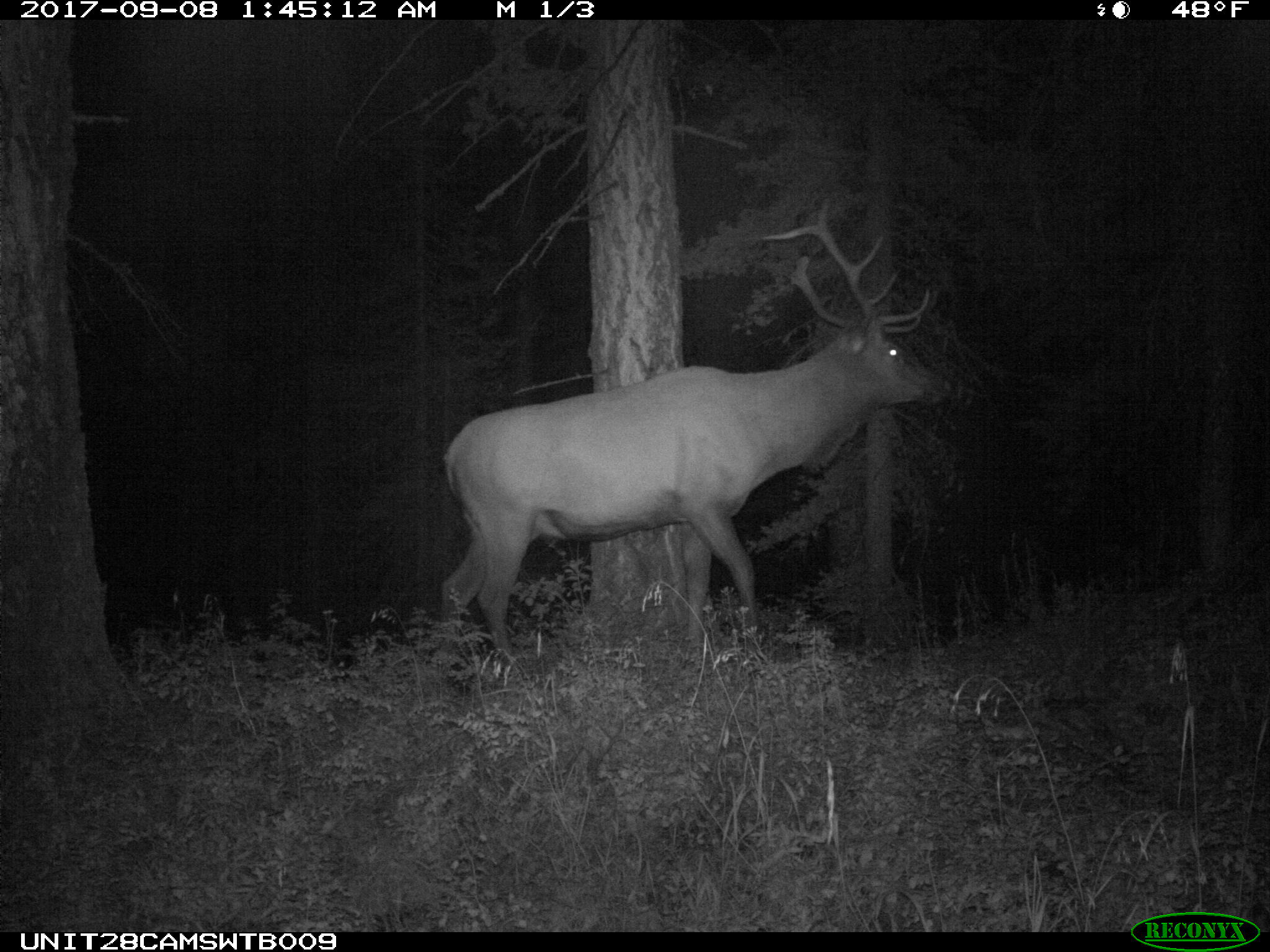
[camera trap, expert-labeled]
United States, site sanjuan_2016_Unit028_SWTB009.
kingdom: Animalia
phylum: Chordata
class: Mammalia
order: Artiodactyla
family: Cervidae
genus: Cervus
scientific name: Cervus elaphus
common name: red deer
Cervus elaphus (red deer).